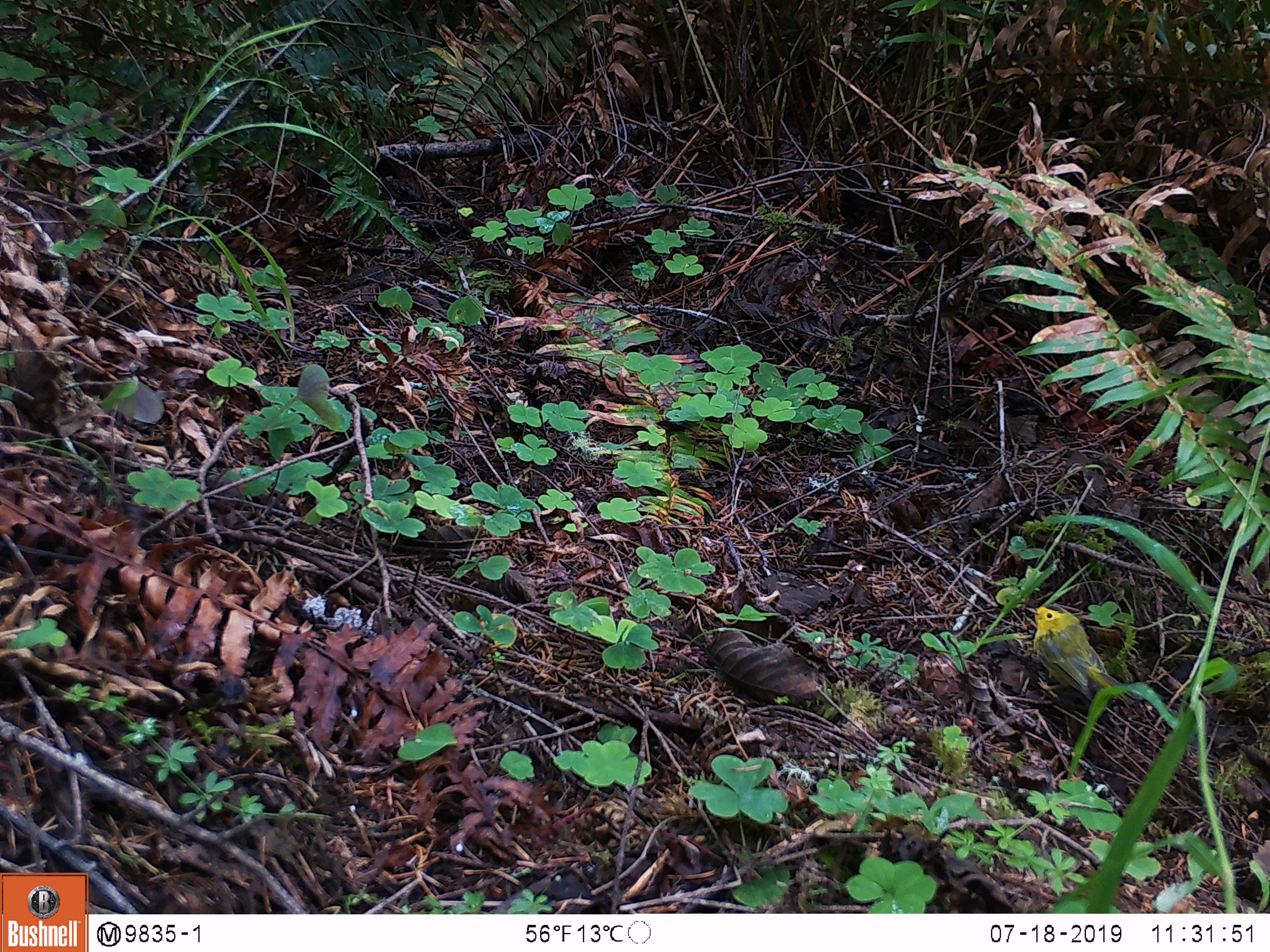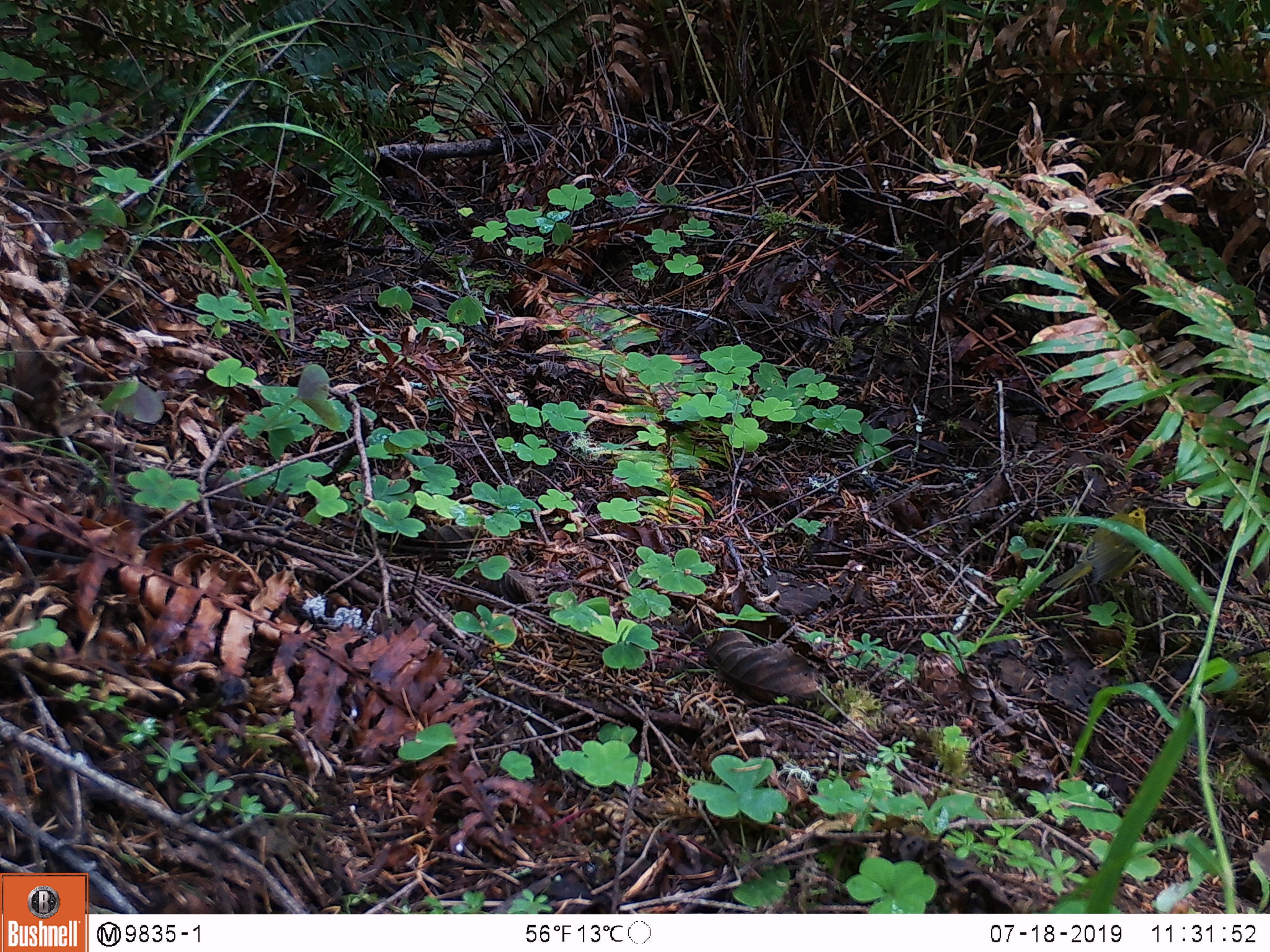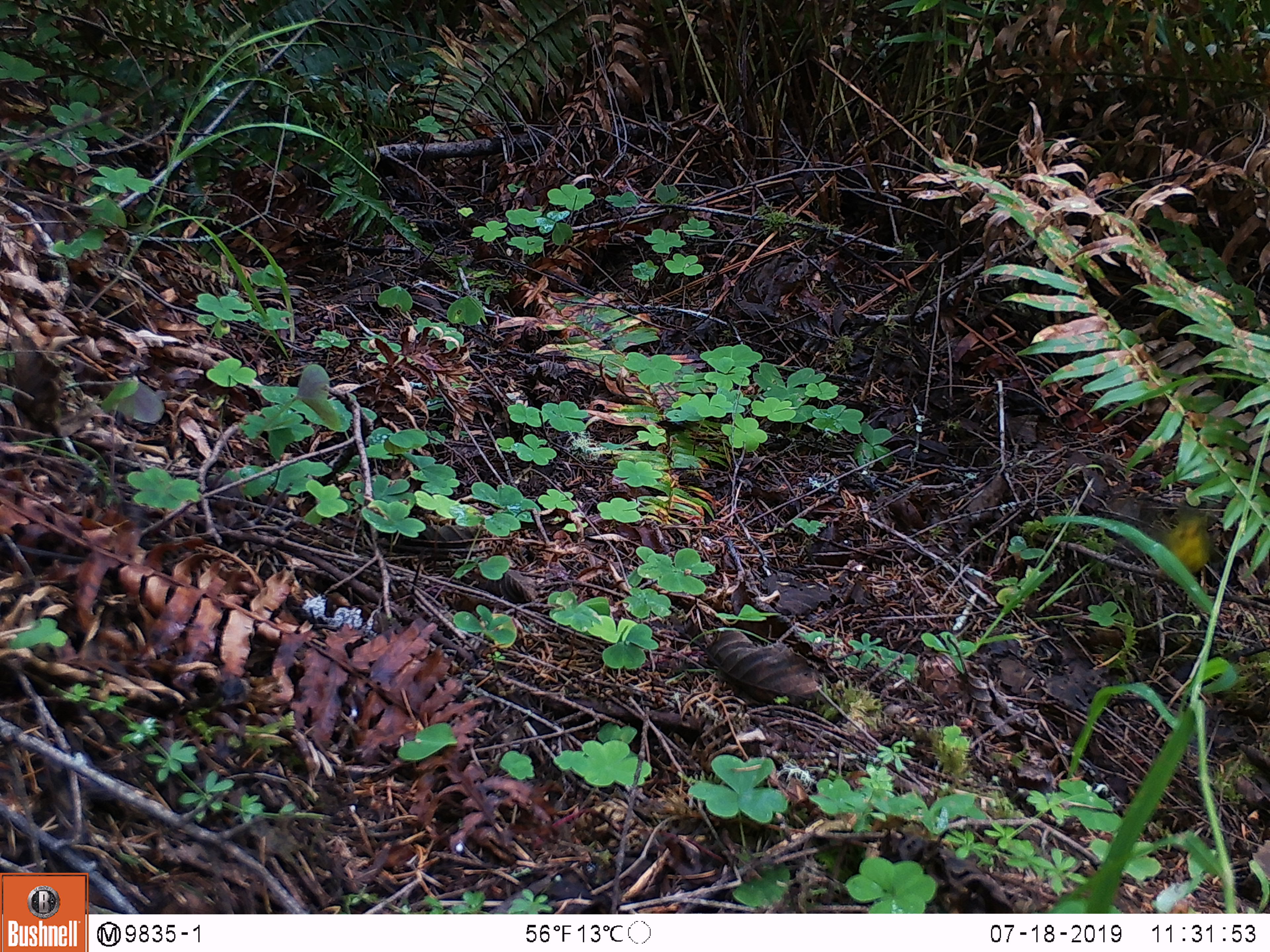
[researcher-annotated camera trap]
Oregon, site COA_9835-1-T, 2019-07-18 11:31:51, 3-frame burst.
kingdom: Animalia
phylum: Chordata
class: Aves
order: Passeriformes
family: Parulidae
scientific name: Parulidae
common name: new world warblers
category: parulidae family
Parulidae family (new world warblers) (Parulidae).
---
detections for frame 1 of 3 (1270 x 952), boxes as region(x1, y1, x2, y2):
parulidae family: region(1017, 586, 1162, 721)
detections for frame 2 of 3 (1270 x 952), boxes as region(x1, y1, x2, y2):
parulidae family: region(1016, 503, 1169, 597)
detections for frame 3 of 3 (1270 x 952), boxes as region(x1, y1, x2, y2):
parulidae family: region(1128, 492, 1226, 598)